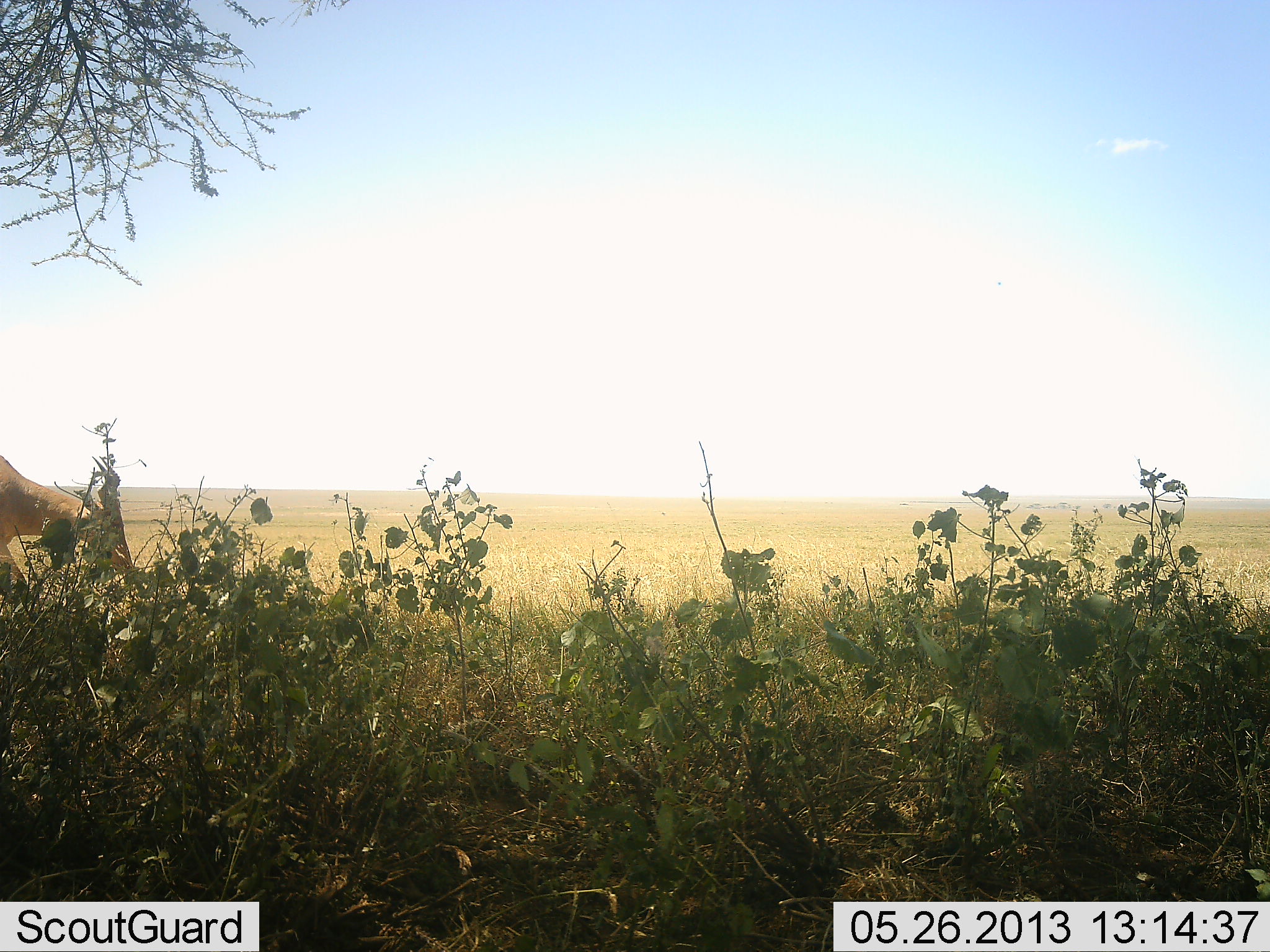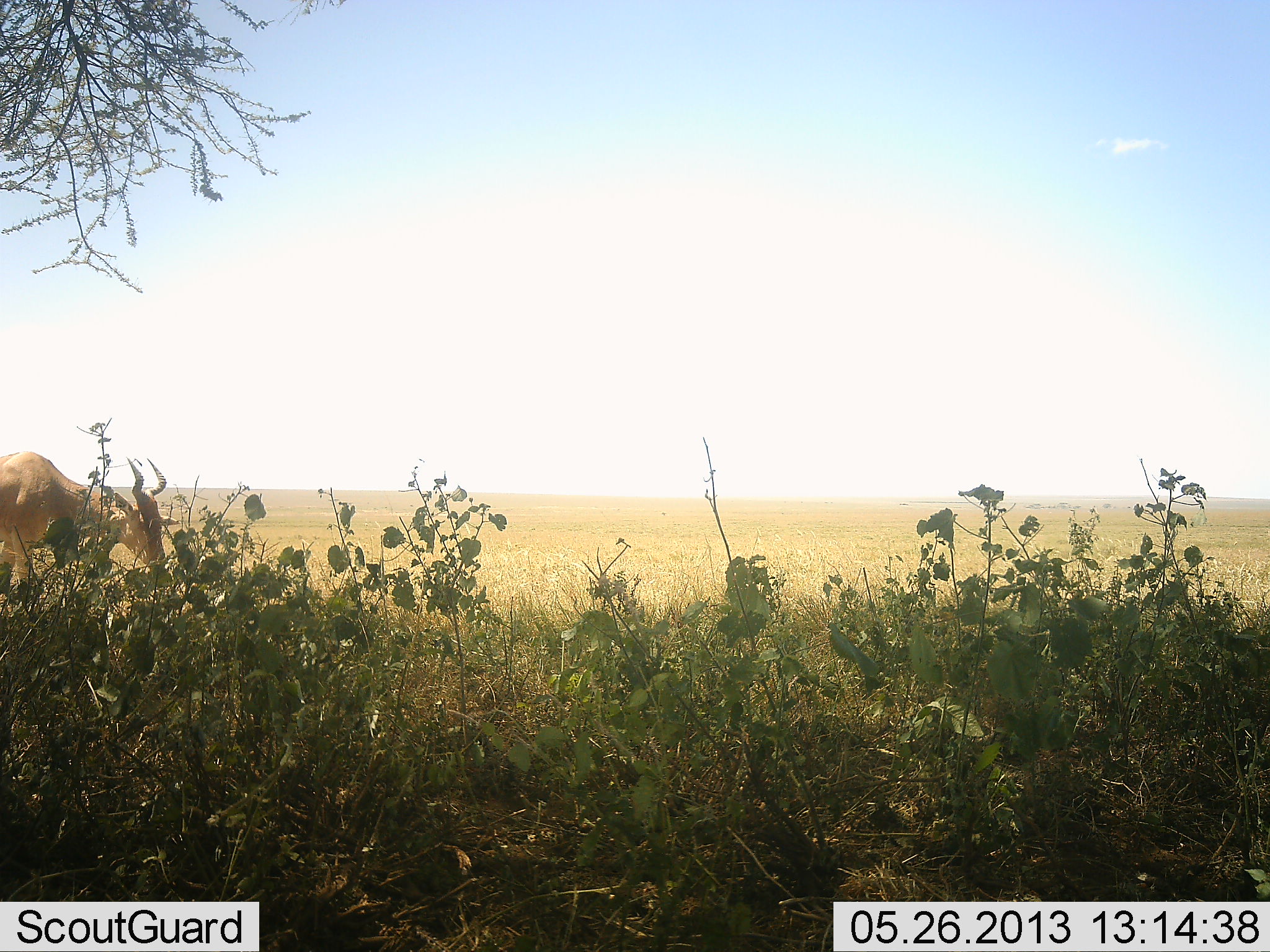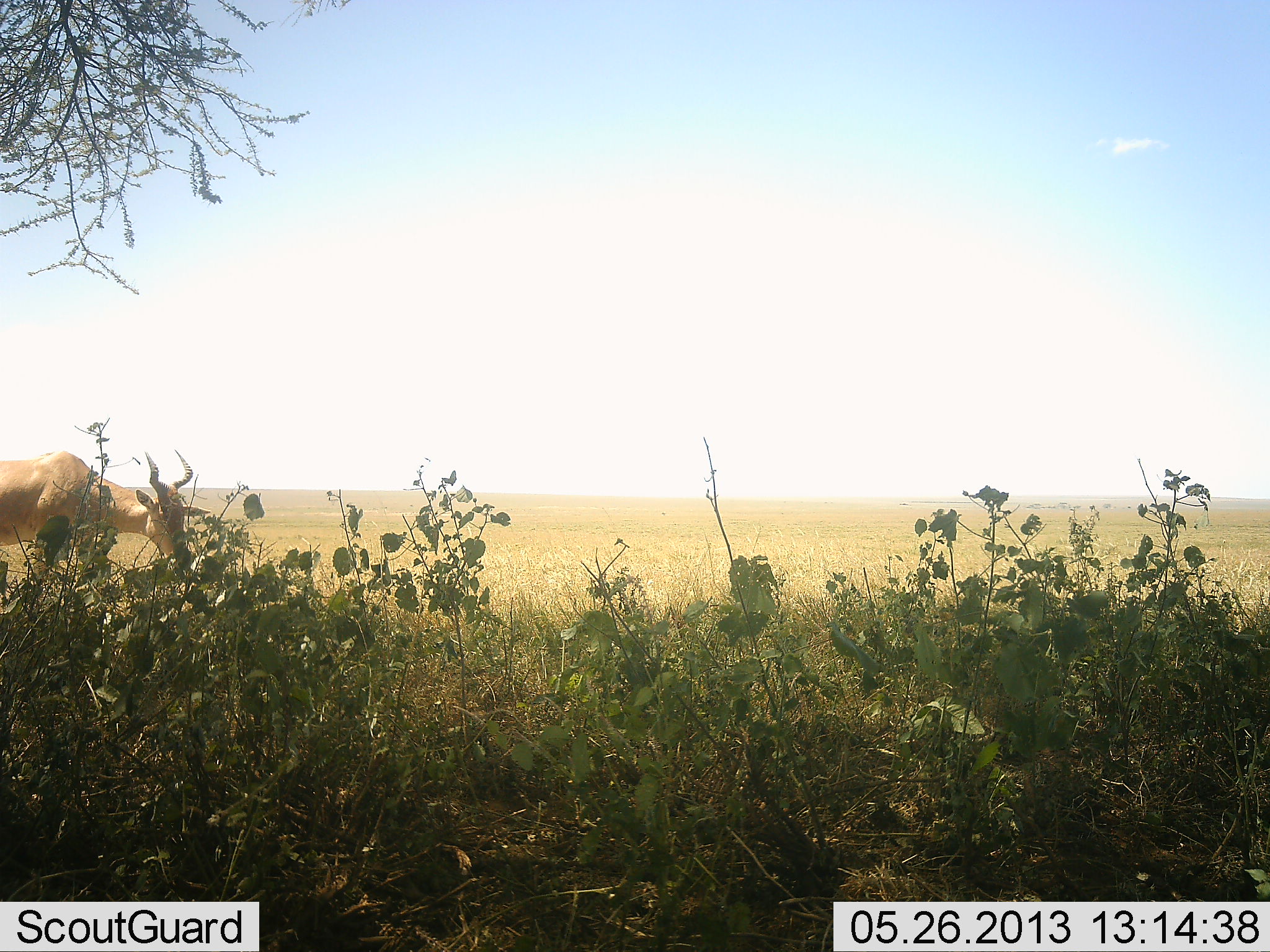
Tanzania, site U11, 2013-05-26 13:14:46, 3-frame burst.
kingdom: Animalia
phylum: Chordata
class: Mammalia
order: Artiodactyla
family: Bovidae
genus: Alcelaphus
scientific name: Alcelaphus buselaphus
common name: hartebeest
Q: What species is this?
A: Hartebeest (Alcelaphus buselaphus).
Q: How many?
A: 1.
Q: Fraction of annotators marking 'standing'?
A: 5%.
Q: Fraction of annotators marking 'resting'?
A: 0%.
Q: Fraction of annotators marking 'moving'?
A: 65%.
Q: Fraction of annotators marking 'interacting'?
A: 0%.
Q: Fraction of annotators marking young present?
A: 0%.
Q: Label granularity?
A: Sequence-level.